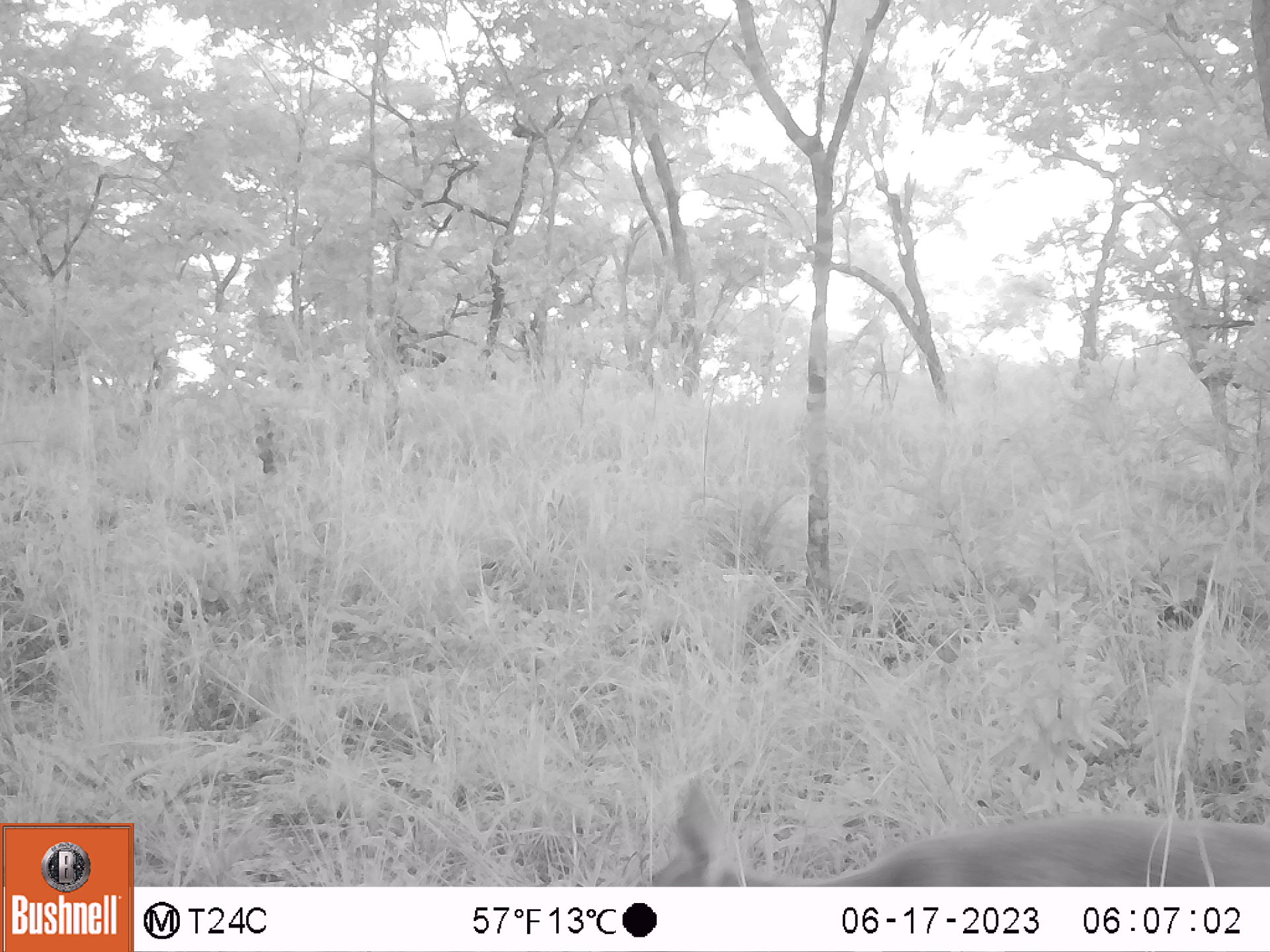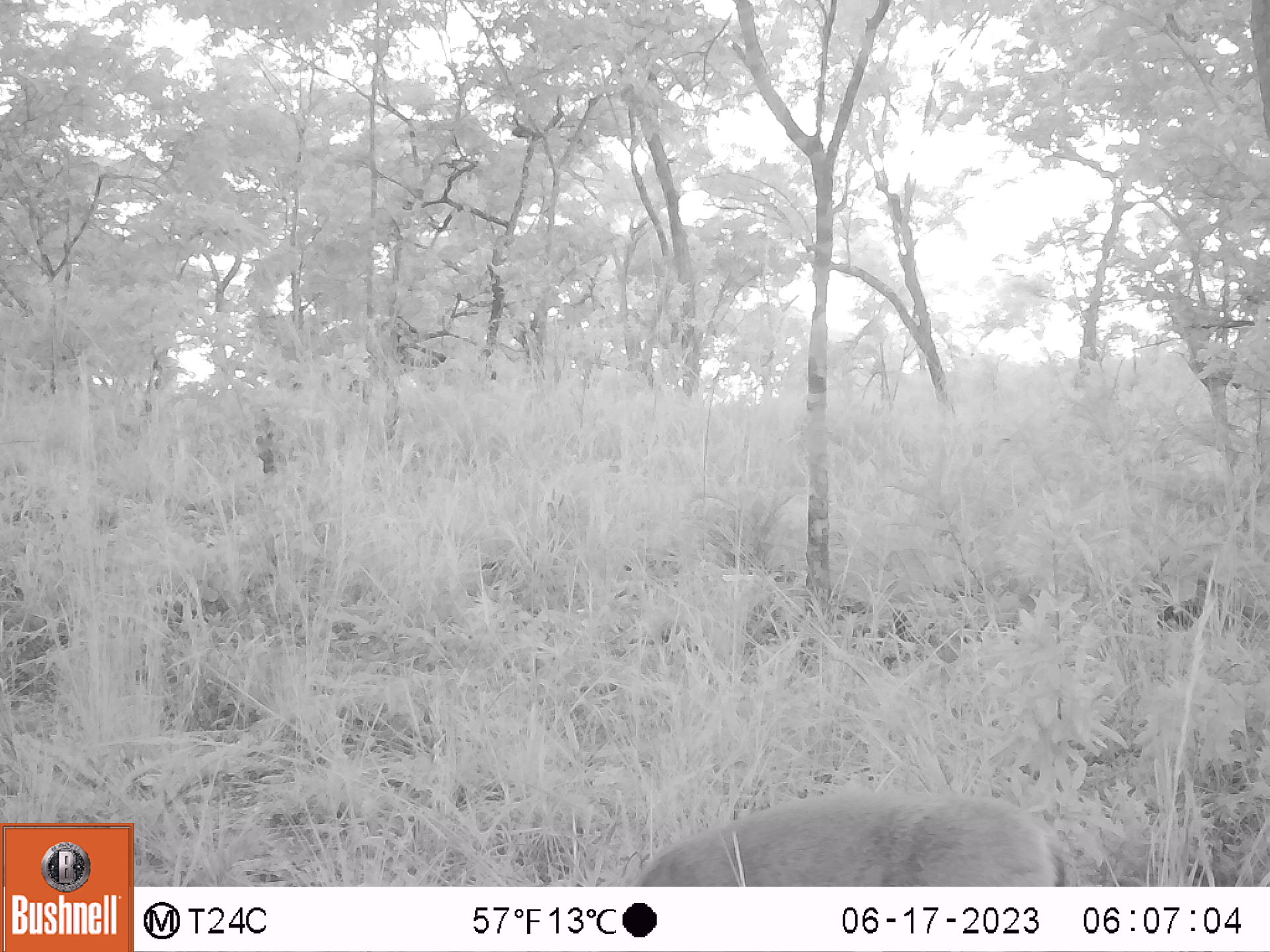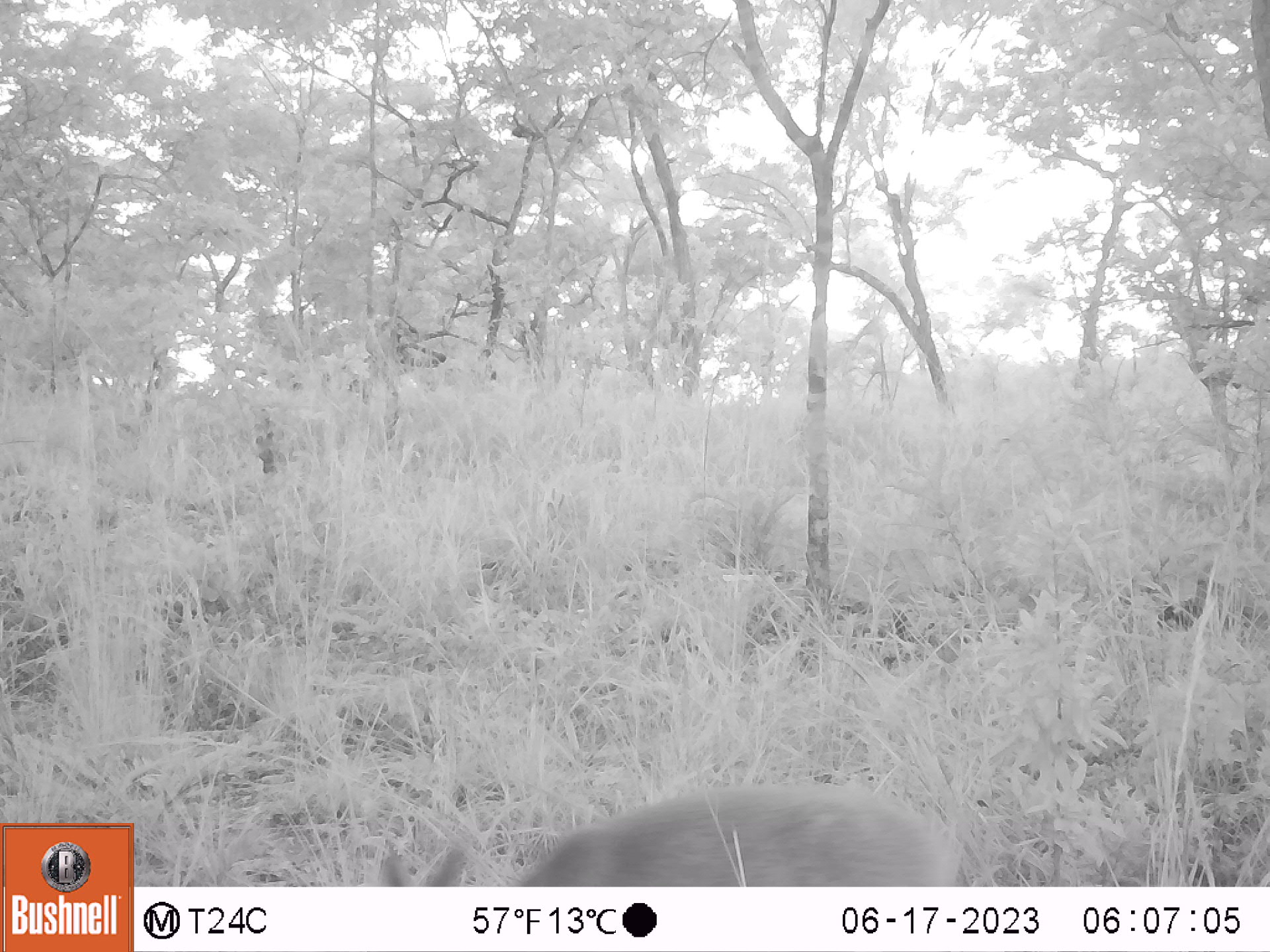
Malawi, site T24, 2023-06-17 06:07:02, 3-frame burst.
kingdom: Animalia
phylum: Chordata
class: Mammalia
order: Artiodactyla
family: Bovidae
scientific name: Antilopinae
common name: small antelope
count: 1